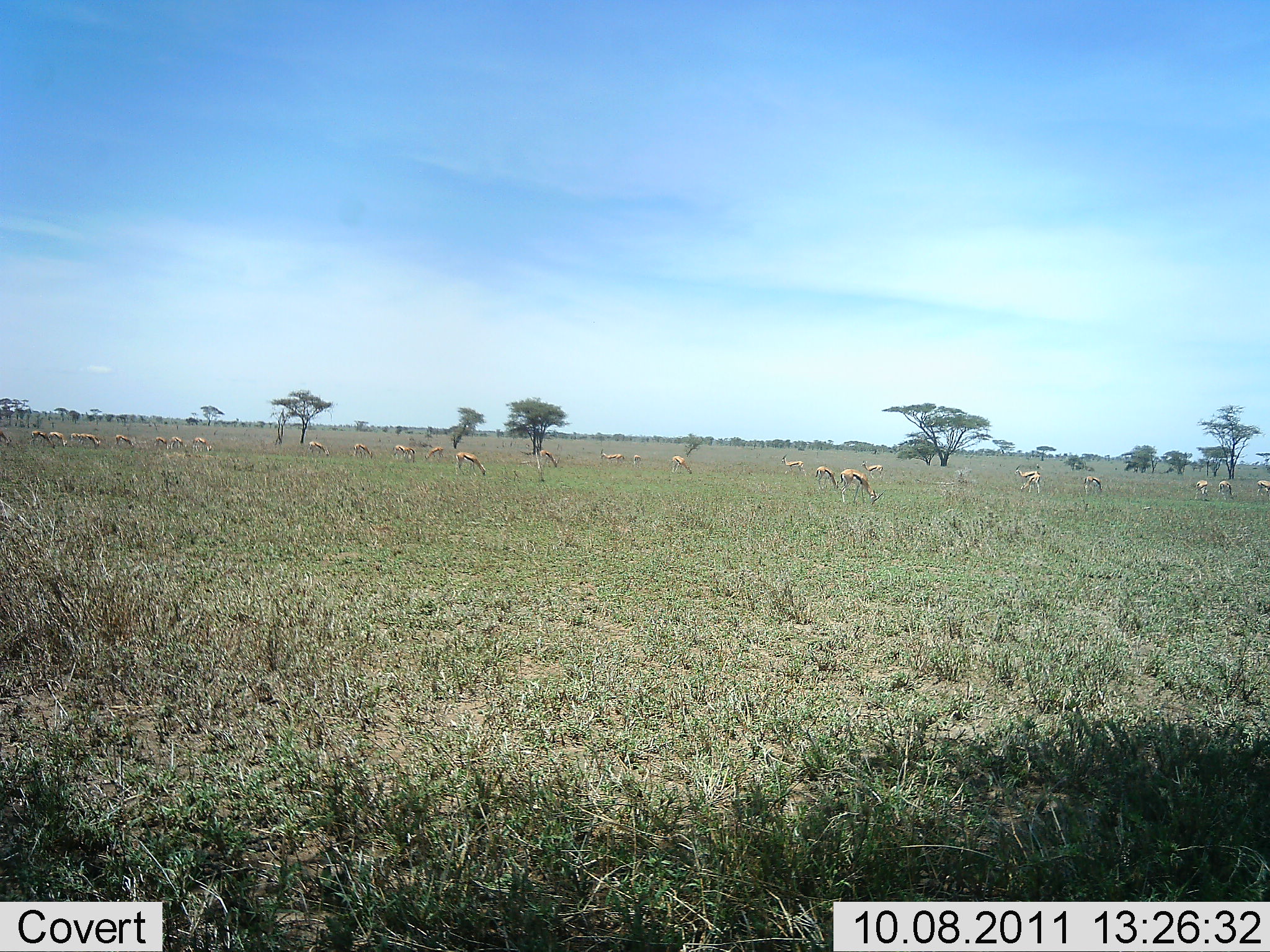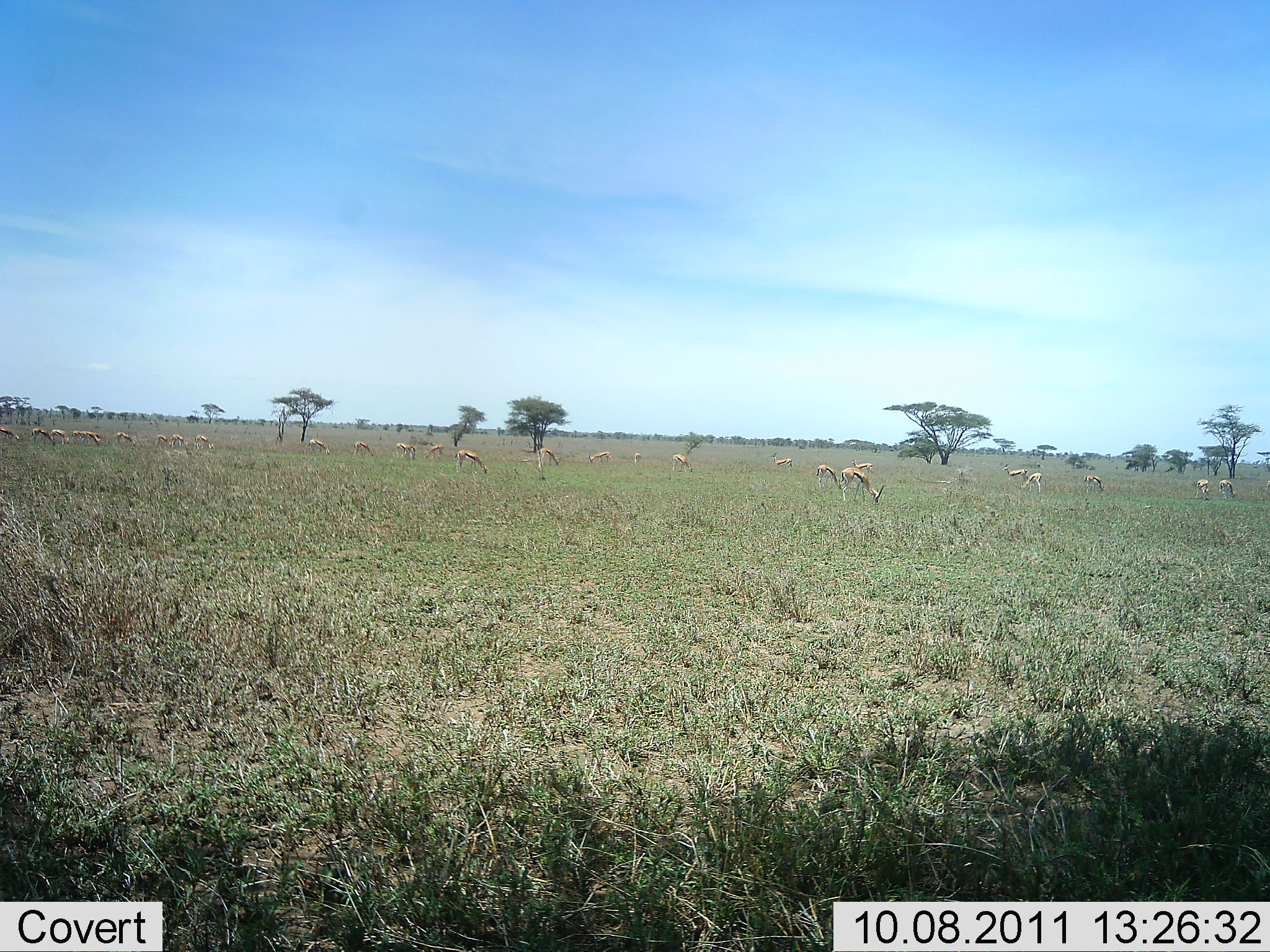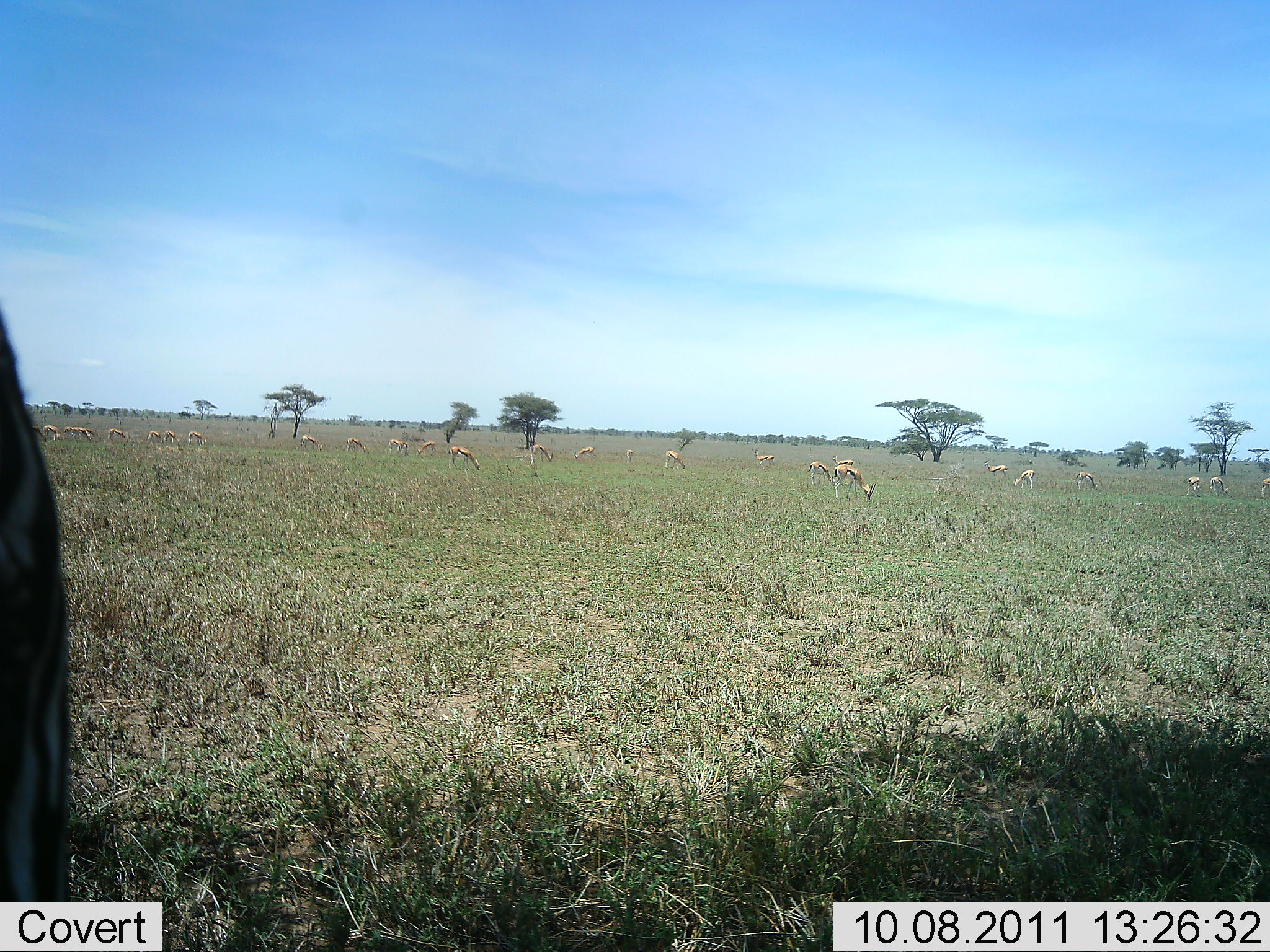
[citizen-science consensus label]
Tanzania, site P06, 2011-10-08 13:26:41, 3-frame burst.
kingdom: Animalia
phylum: Chordata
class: Mammalia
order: Artiodactyla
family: Bovidae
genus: Eudorcas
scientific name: Eudorcas thomsonii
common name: thomson's gazelle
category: gazellethomsons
Gazellethomsons (thomson's gazelle) (Eudorcas thomsonii), count 11-50. Behavior (volunteer vote fractions): standing 33%, resting 0%, moving 7%, interacting 7%. Young present (vote fraction): 7%. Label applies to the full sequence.